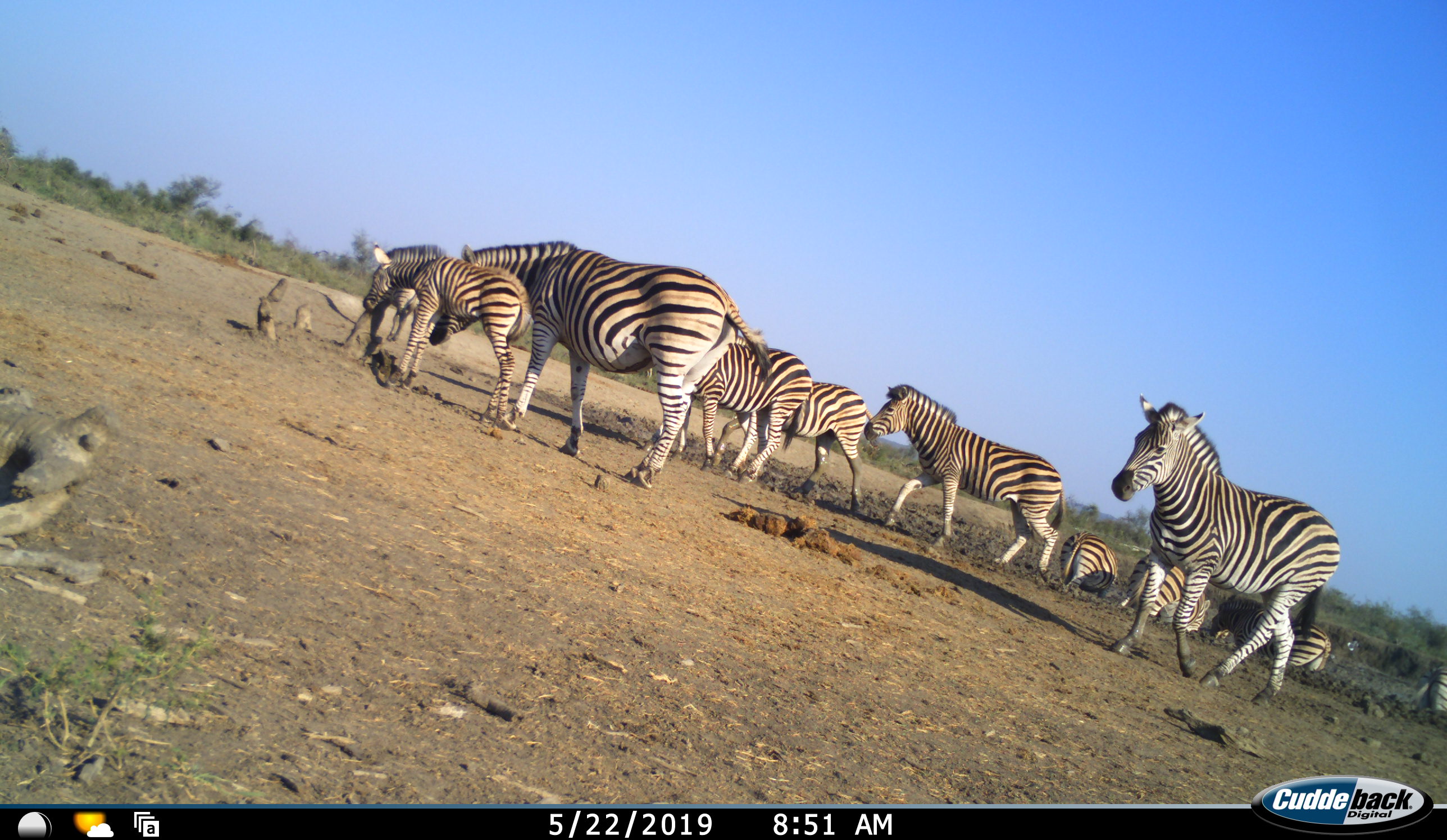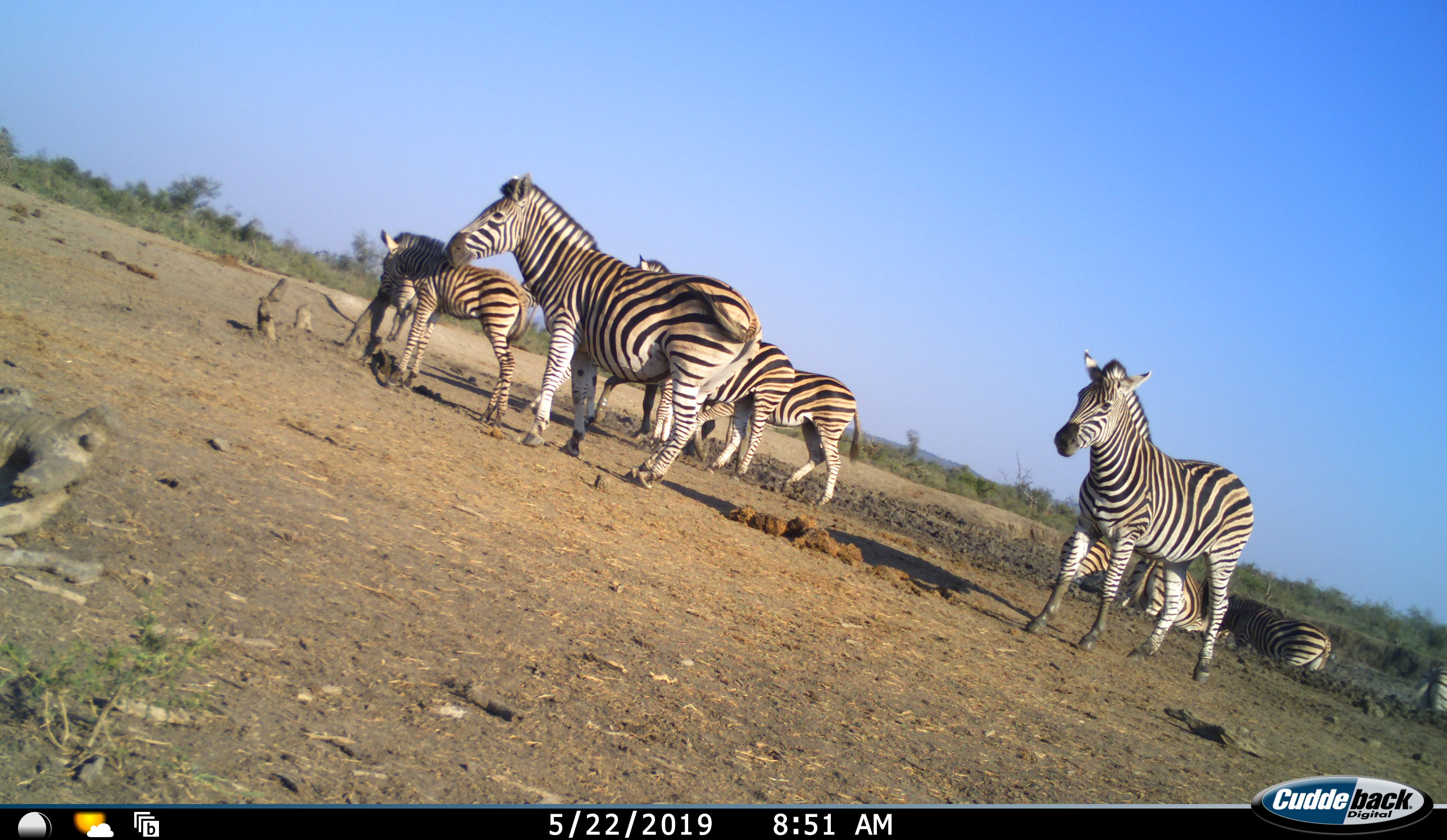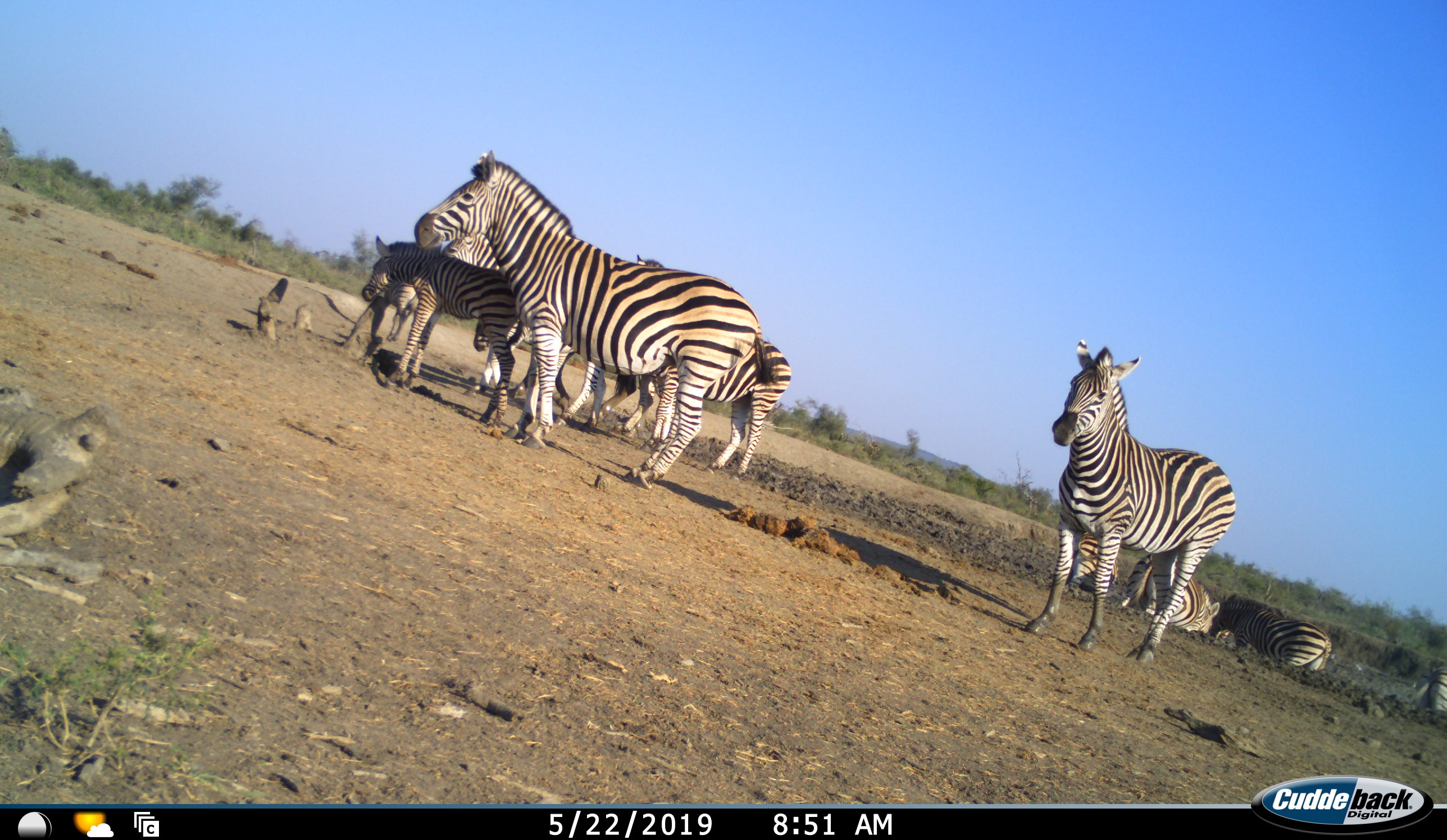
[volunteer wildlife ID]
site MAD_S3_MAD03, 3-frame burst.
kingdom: Animalia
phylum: Chordata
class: Mammalia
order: Perissodactyla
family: Equidae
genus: Equus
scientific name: Equus quagga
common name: plains zebra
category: zebraplains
Zebraplains (plains zebra) (Equus quagga), count 11-50. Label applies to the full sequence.